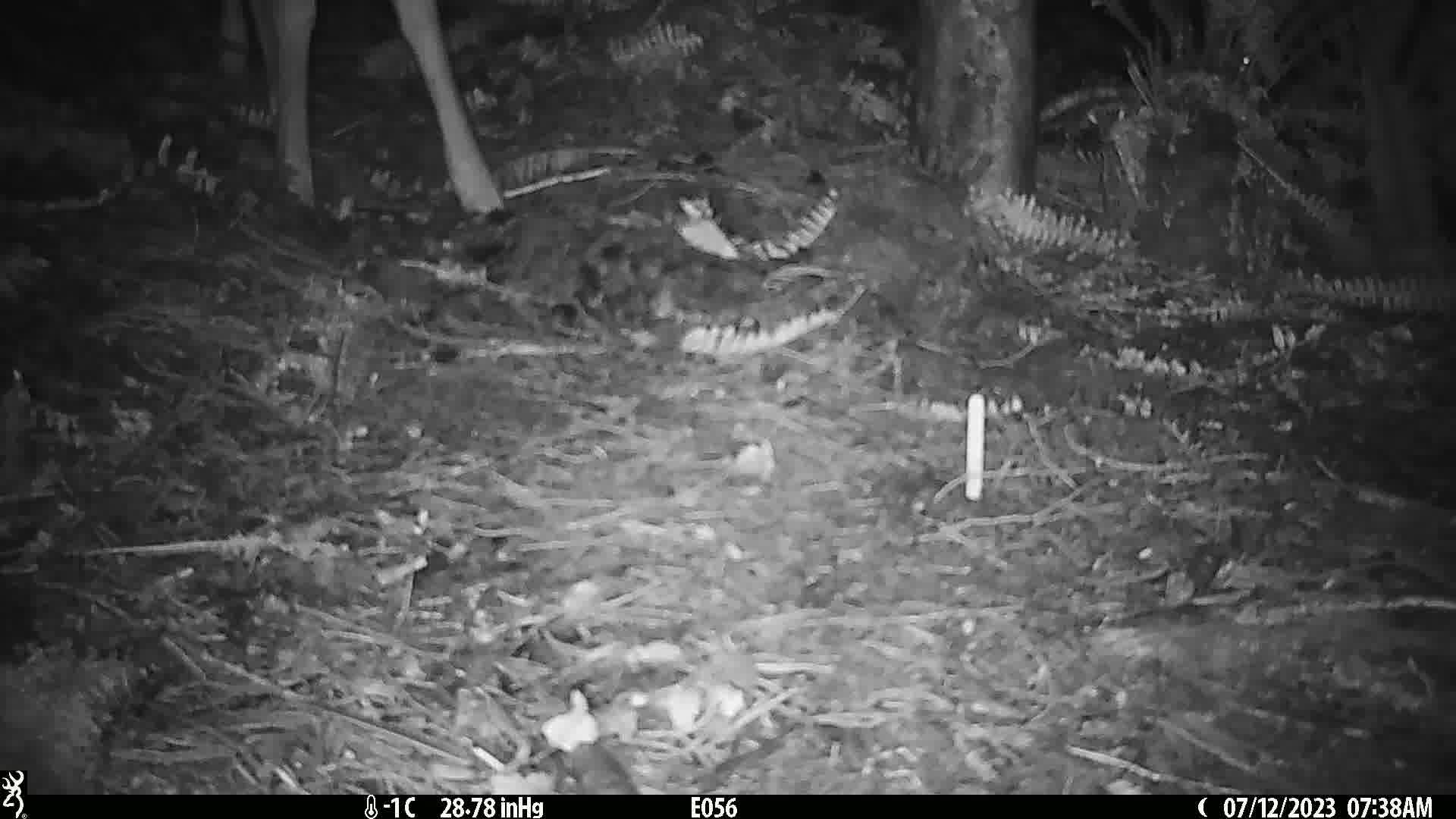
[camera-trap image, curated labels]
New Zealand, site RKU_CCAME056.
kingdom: Animalia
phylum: Chordata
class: Mammalia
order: Artiodactyla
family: Cervidae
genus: Odocoileus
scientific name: Odocoileus virginianus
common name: white-tailed deer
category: white tailed deer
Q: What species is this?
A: White tailed deer (white-tailed deer) (Odocoileus virginianus).